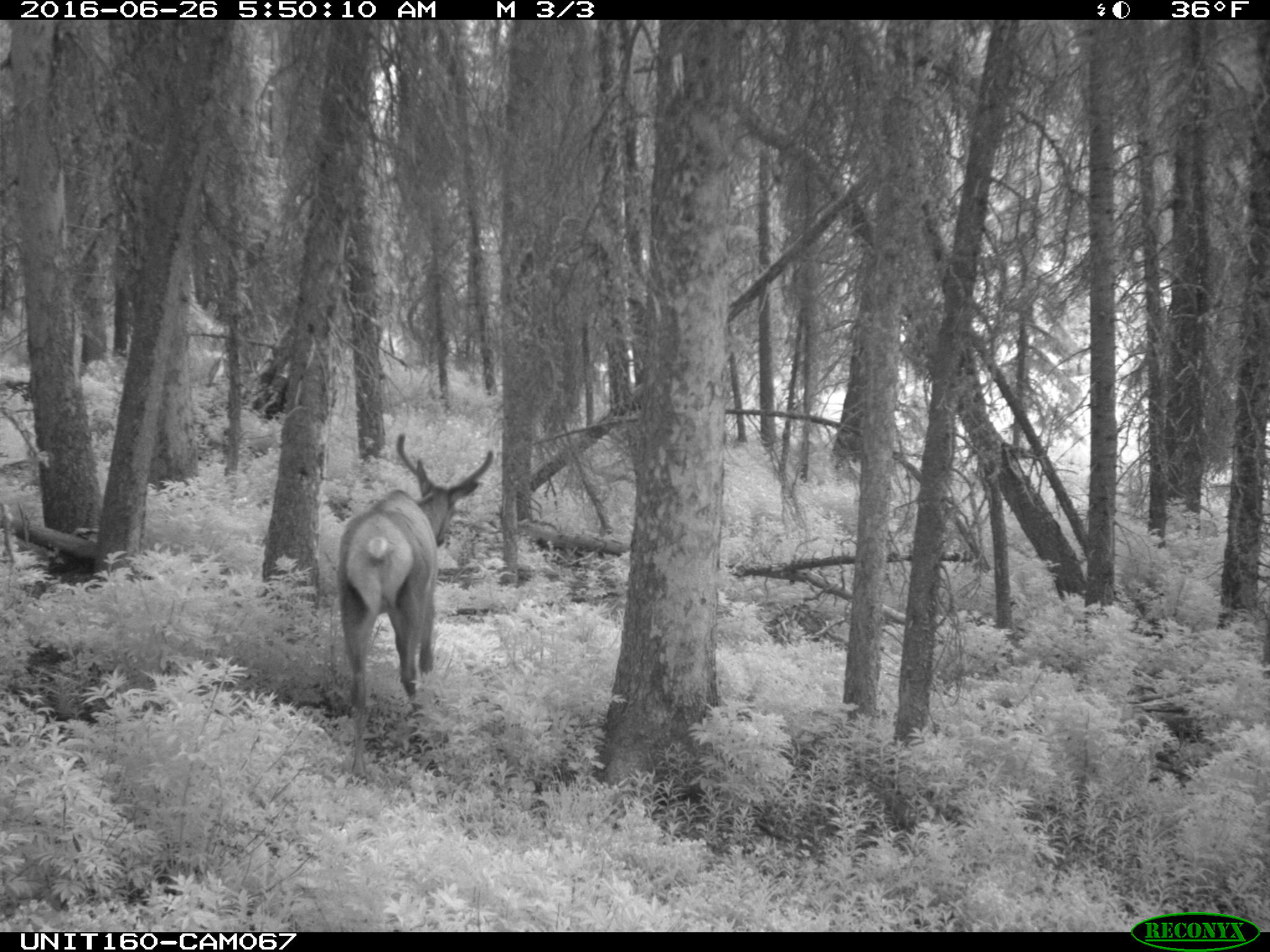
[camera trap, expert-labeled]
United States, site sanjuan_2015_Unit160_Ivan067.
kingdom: Animalia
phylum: Chordata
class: Mammalia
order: Artiodactyla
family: Cervidae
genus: Cervus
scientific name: Cervus elaphus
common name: red deer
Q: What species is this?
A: Cervus elaphus (red deer).